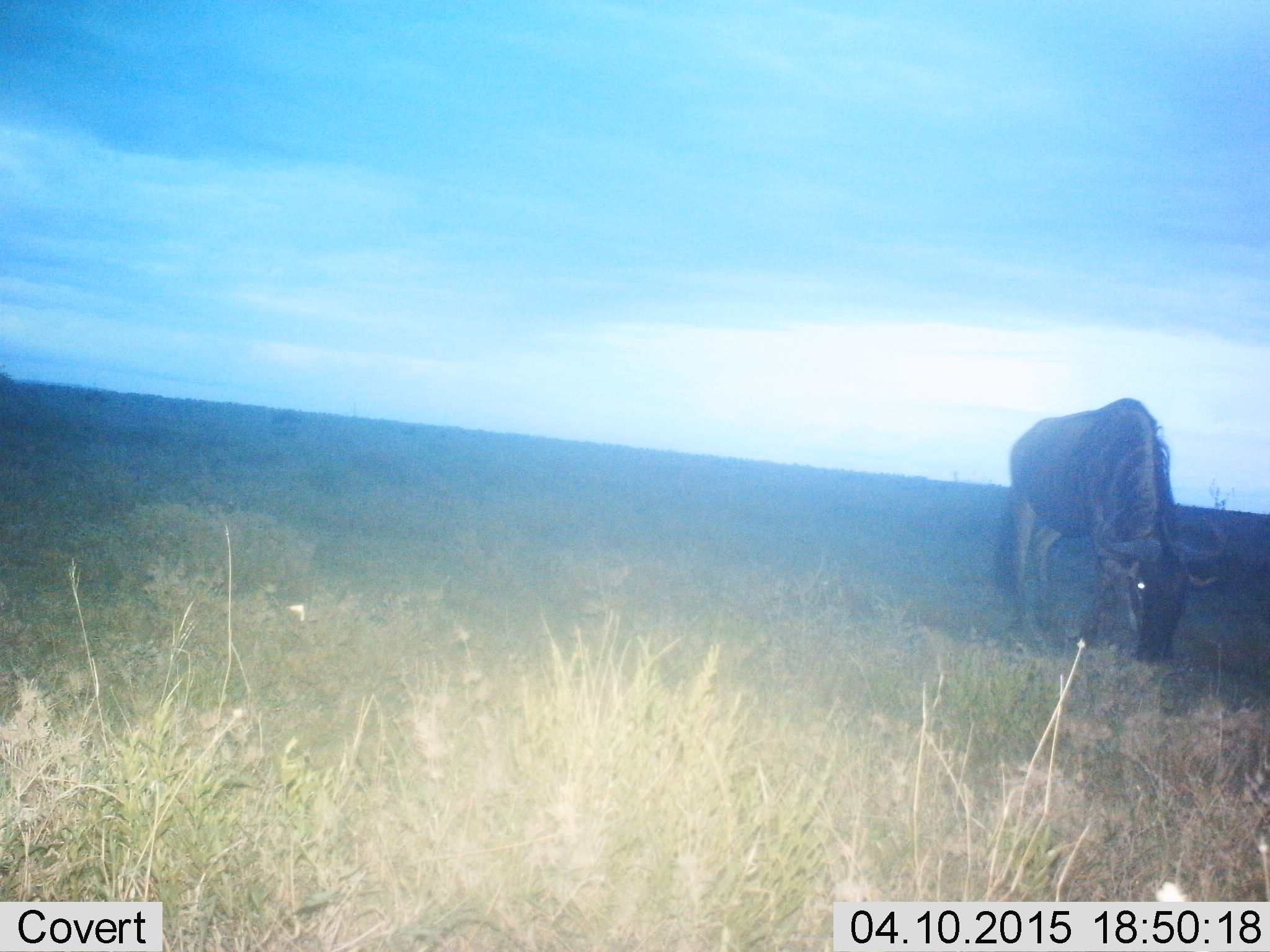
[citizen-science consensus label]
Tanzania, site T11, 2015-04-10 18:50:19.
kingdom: Animalia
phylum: Chordata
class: Mammalia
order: Artiodactyla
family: Bovidae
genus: Connochaetes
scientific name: Connochaetes taurinus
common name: blue wildebeest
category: wildebeest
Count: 1.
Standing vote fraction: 20%.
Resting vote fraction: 0%.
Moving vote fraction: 0%.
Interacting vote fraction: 0%.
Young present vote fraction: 0%.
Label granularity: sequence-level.